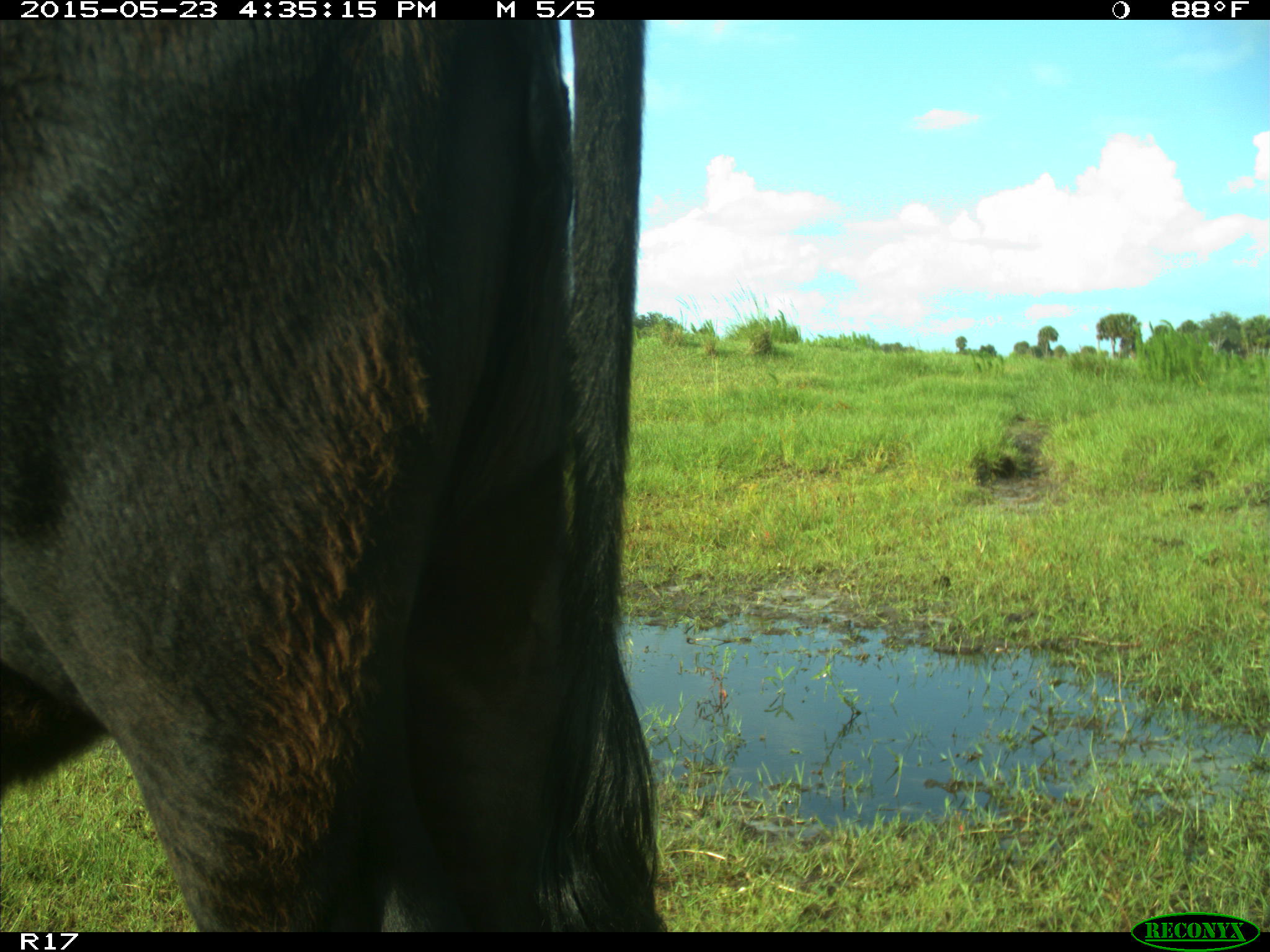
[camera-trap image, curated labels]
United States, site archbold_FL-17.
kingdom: Animalia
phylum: Chordata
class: Mammalia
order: Artiodactyla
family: Bovidae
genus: Bos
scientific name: Bos taurus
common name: domestic cow